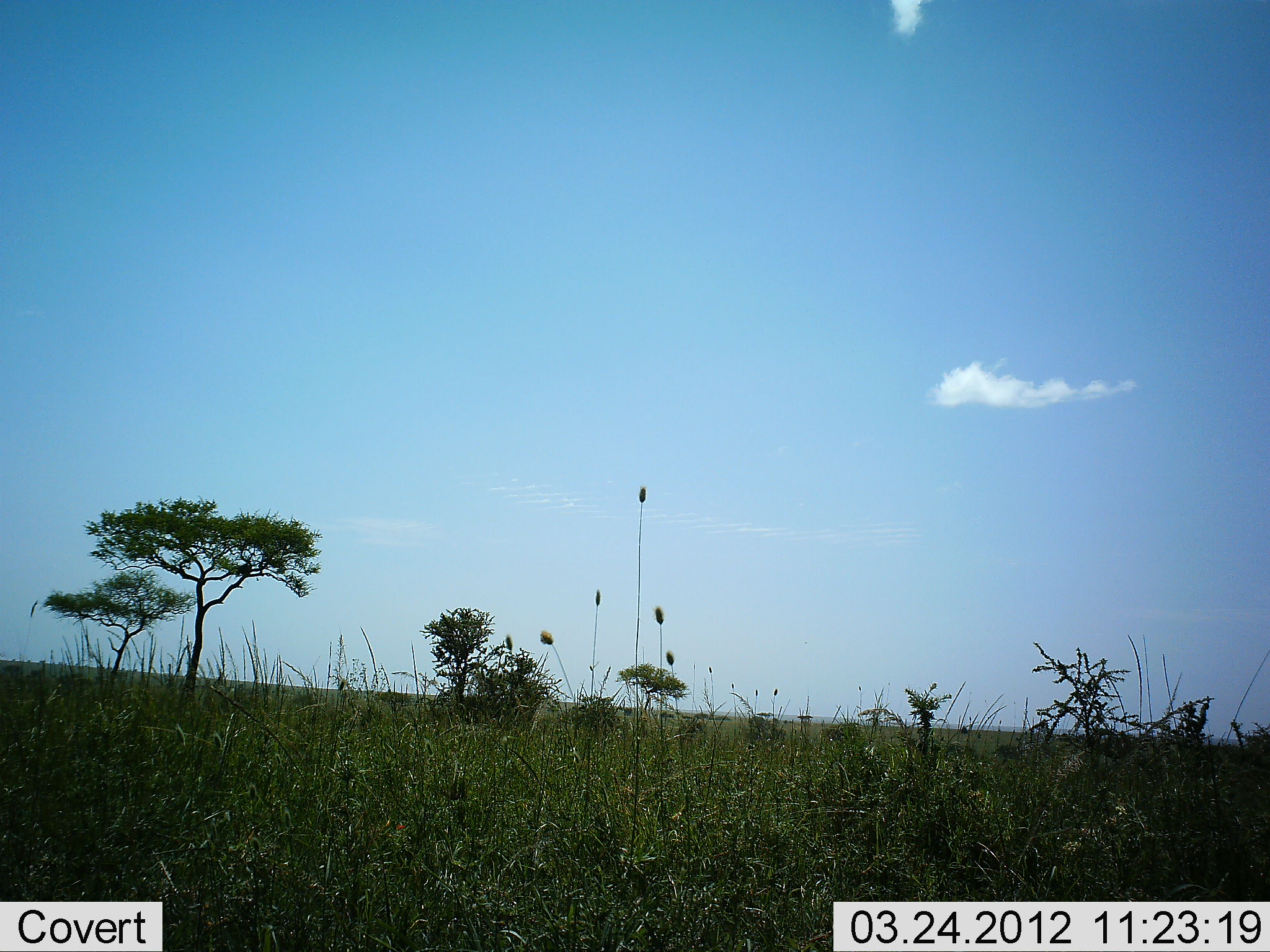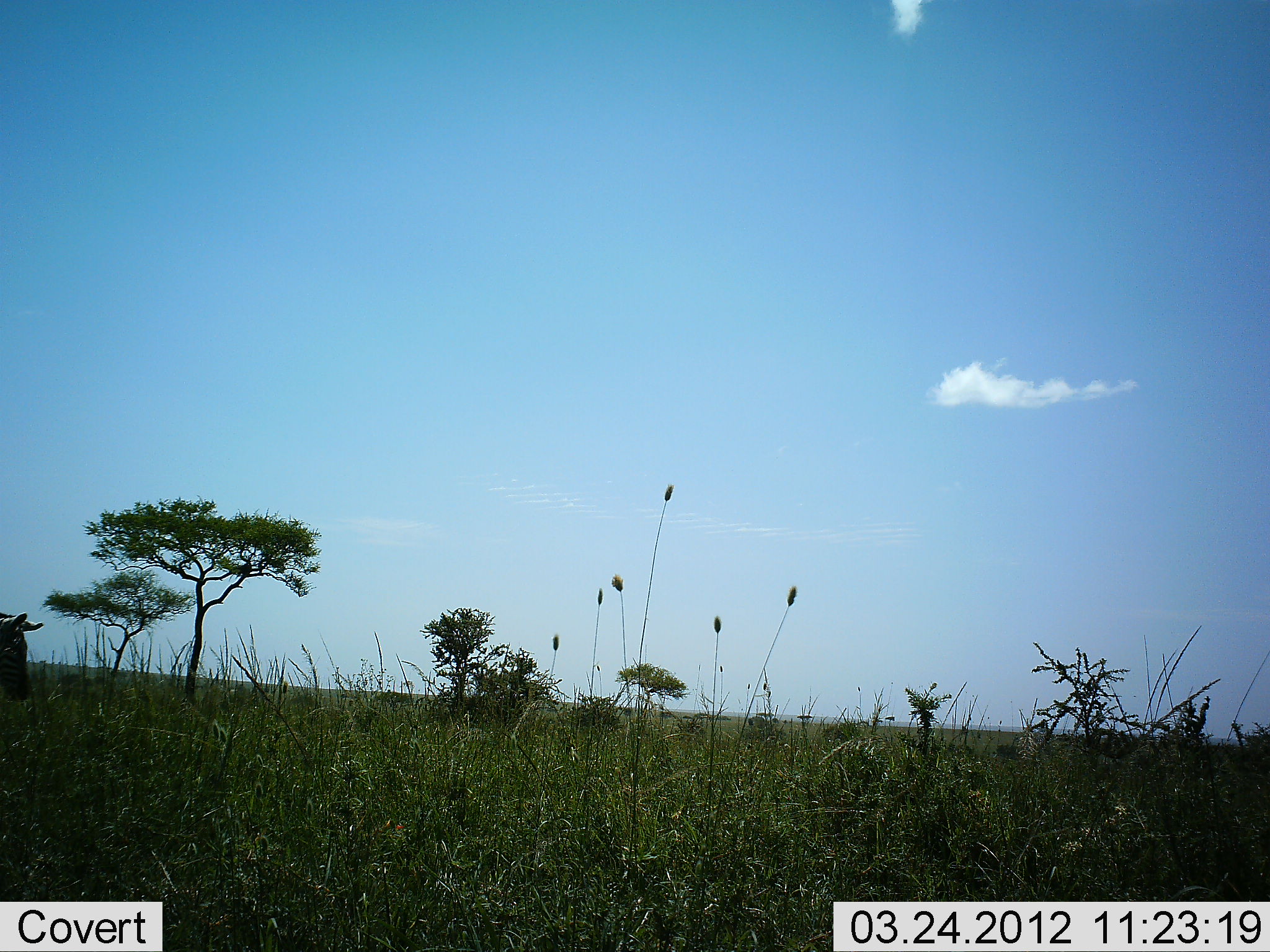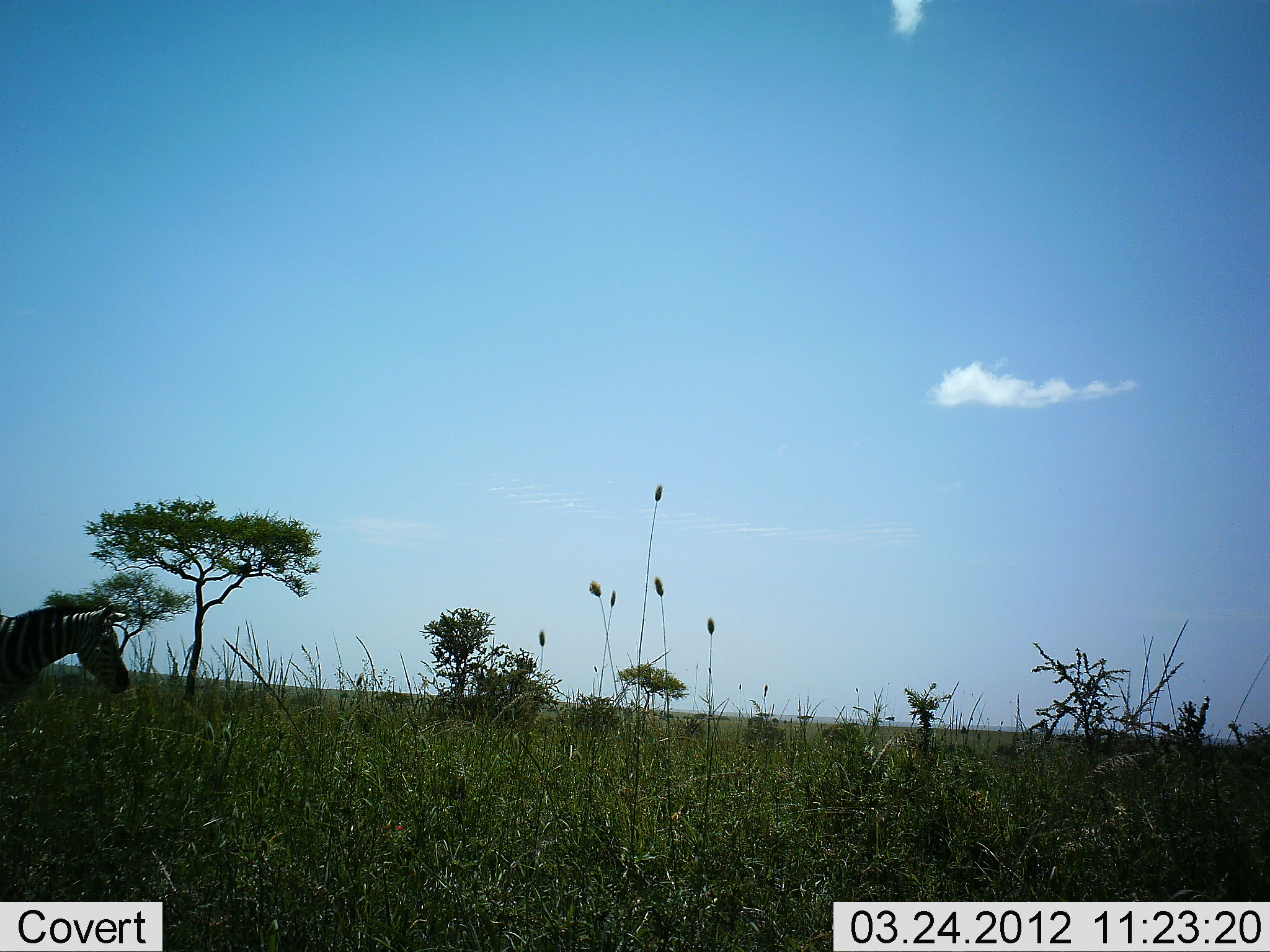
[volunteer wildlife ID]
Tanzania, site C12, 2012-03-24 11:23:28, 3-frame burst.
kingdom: Animalia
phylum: Chordata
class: Mammalia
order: Perissodactyla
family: Equidae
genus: Equus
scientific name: Equus quagga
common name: plains zebra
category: zebra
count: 1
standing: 3%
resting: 0%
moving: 94%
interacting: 0%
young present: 0%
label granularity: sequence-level